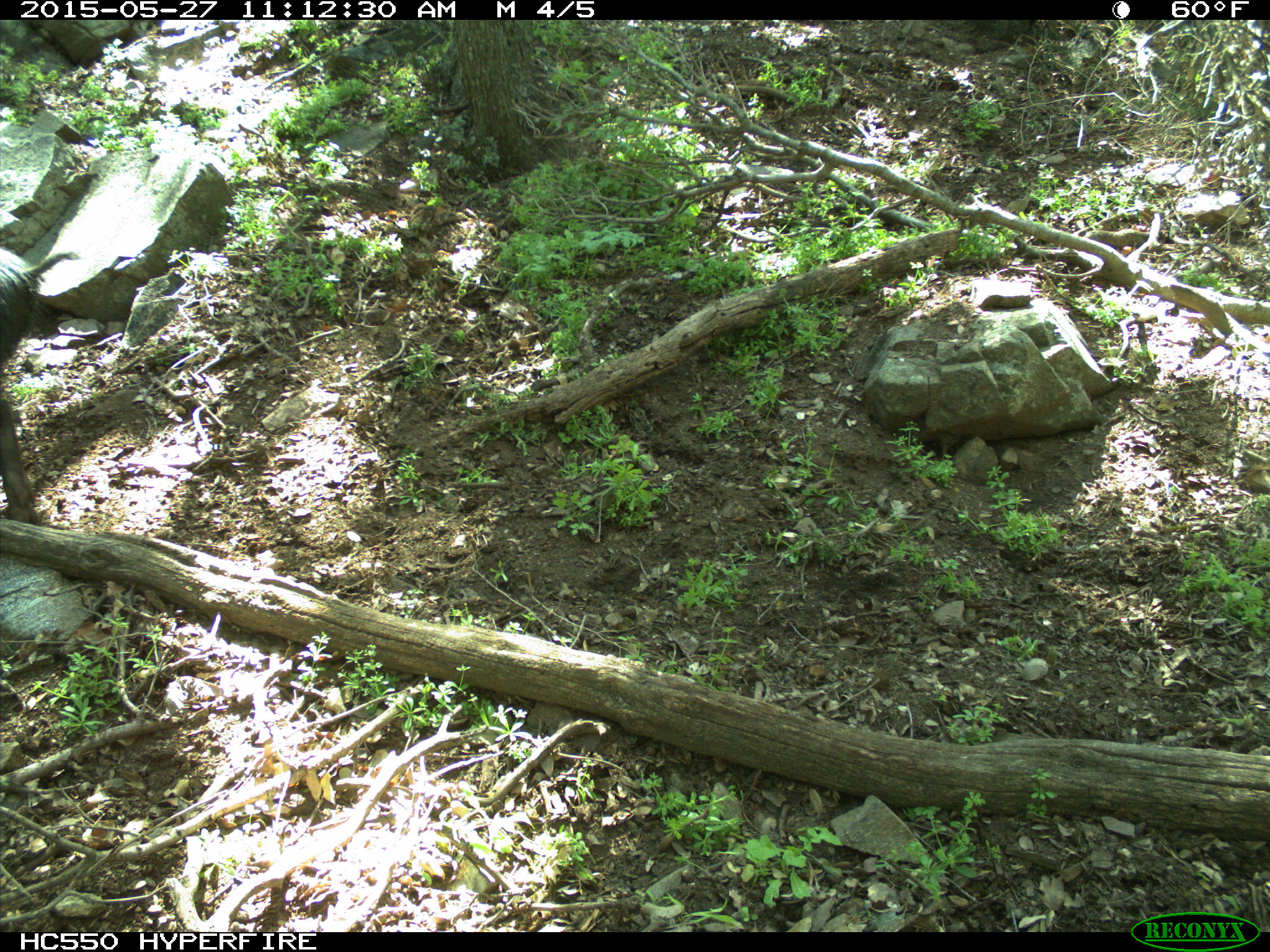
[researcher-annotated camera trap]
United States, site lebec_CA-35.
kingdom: Animalia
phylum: Chordata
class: Mammalia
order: Artiodactyla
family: Suidae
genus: Sus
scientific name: Sus scrofa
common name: wild boar